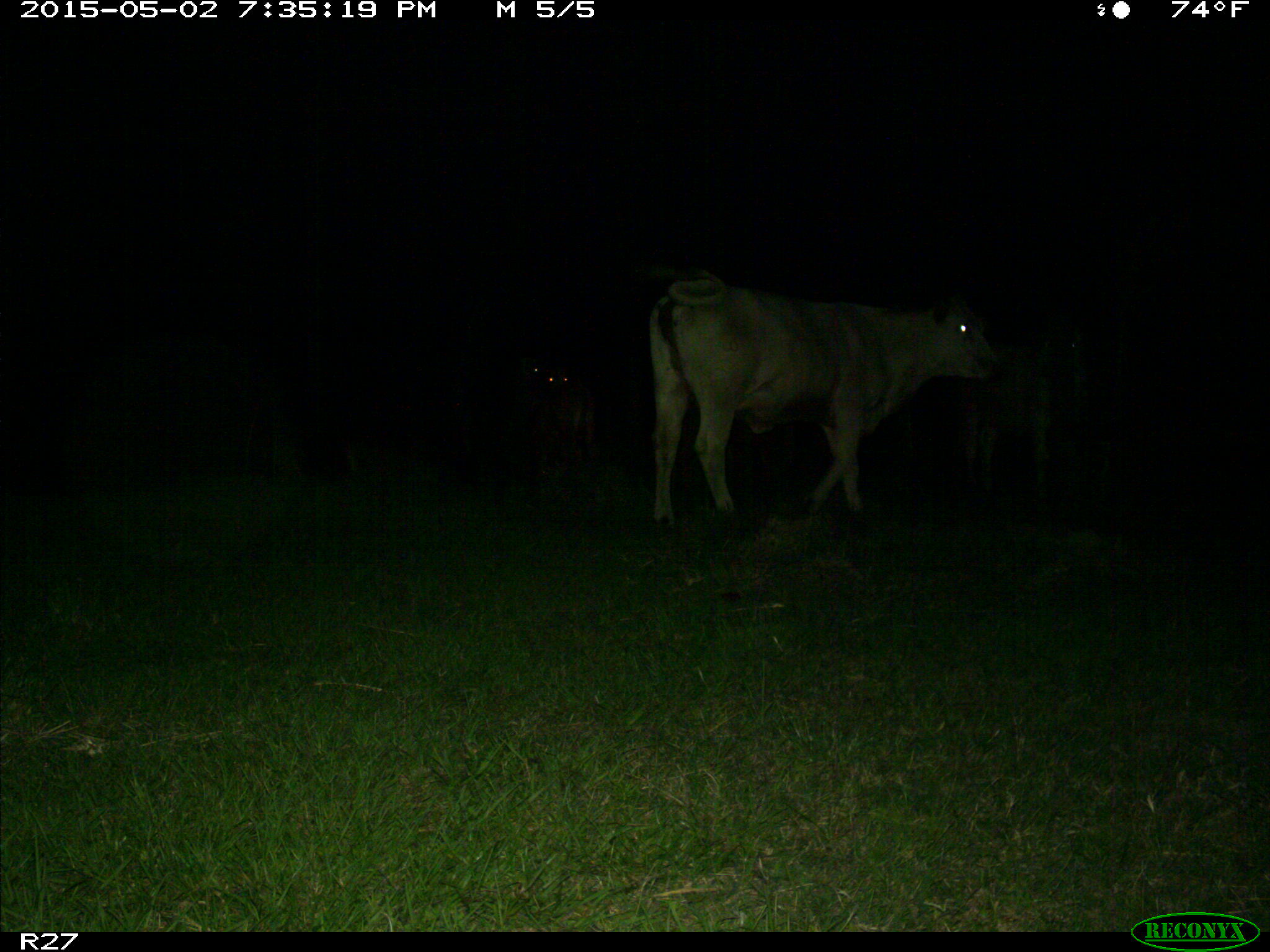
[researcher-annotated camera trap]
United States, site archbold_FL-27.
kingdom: Animalia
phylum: Chordata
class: Mammalia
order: Artiodactyla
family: Bovidae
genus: Bos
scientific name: Bos taurus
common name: domestic cow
Bos taurus (domestic cow).